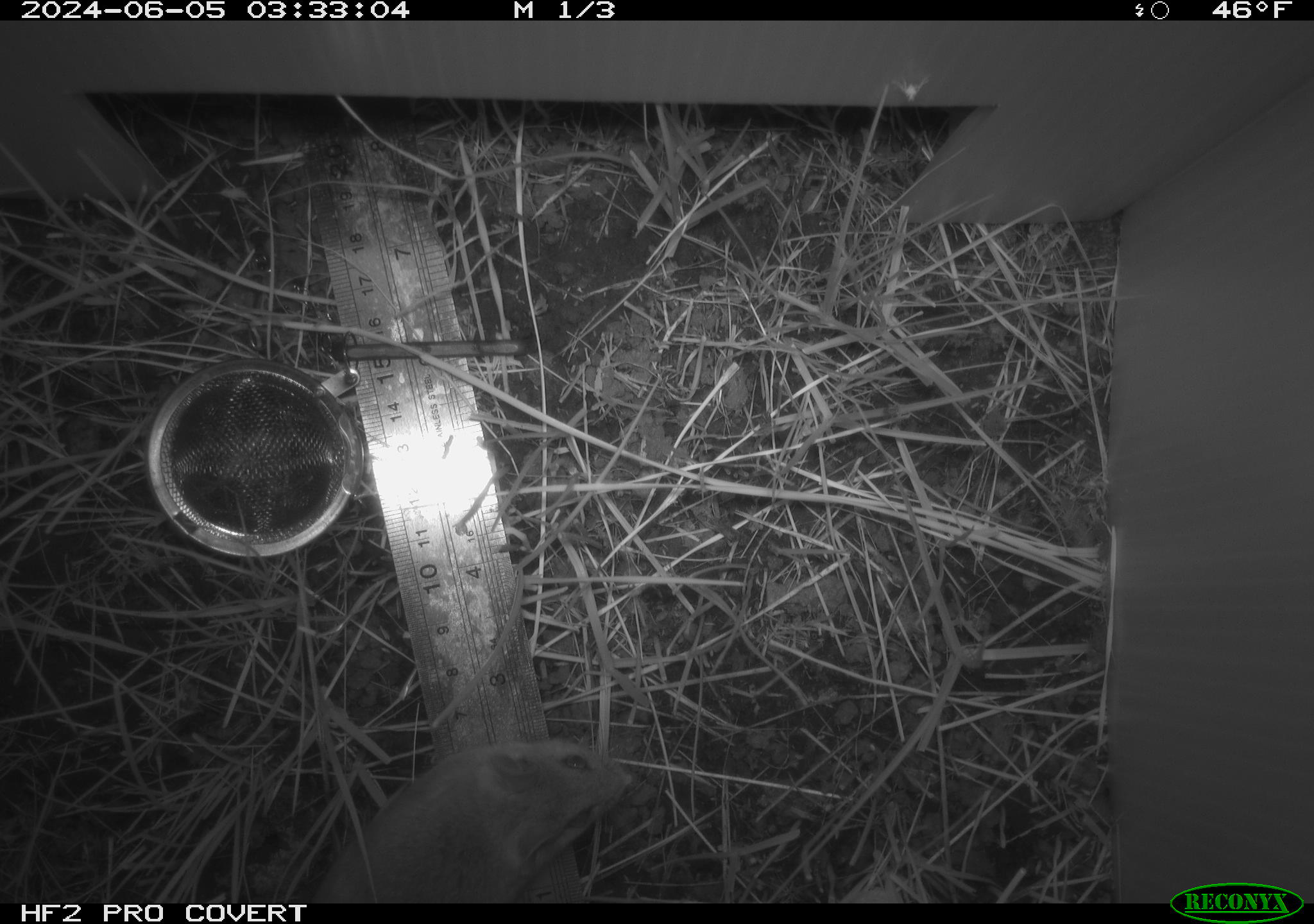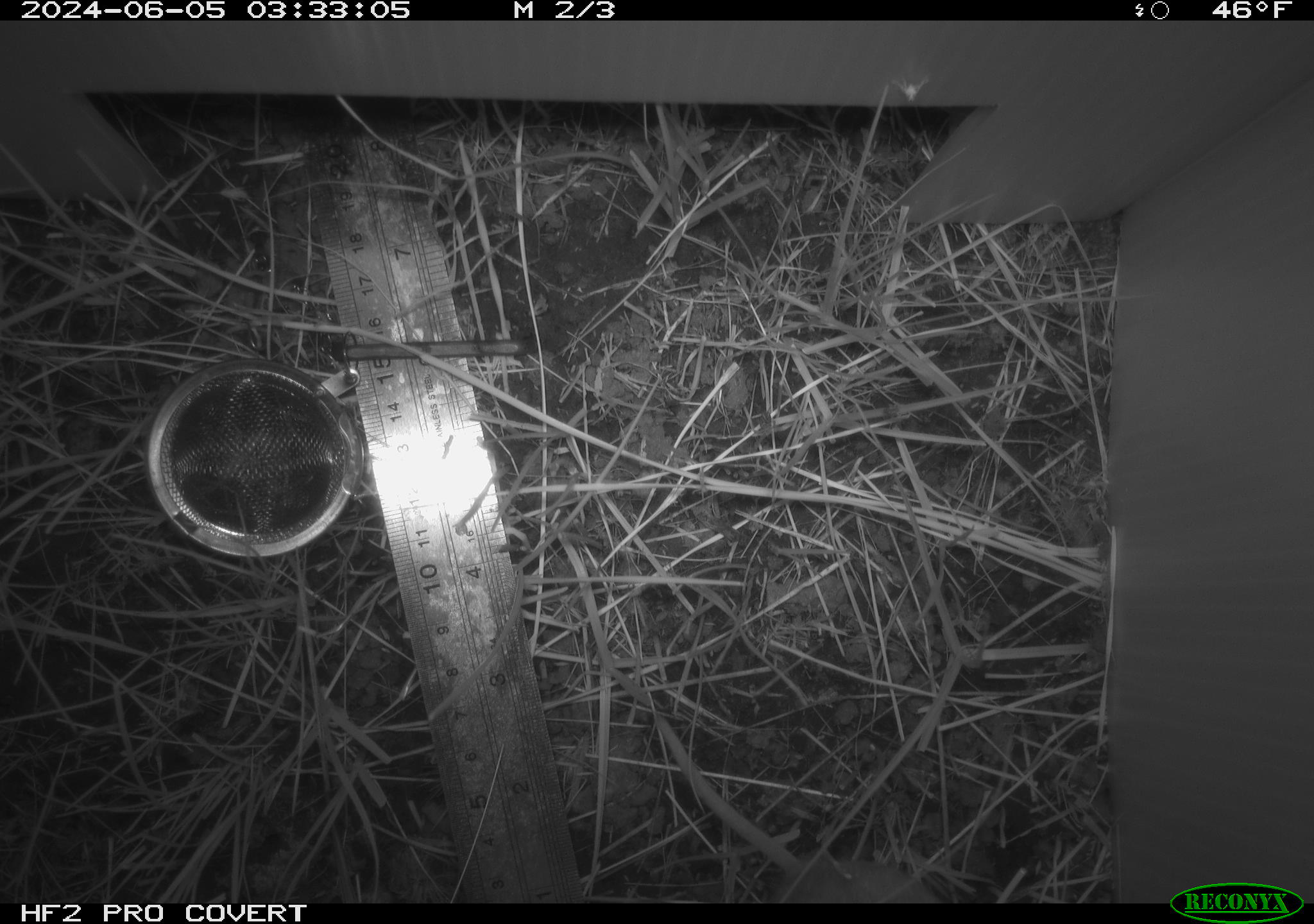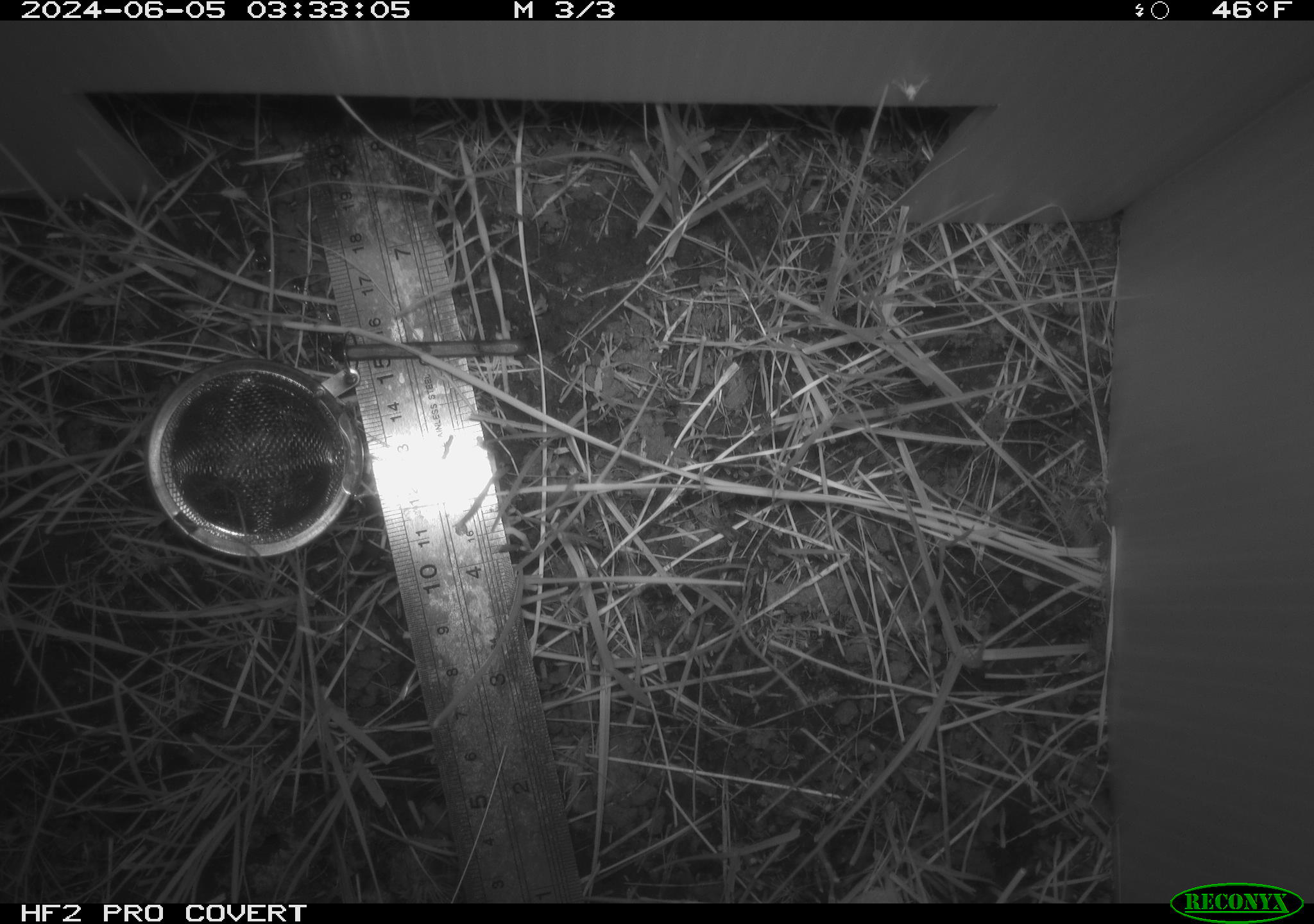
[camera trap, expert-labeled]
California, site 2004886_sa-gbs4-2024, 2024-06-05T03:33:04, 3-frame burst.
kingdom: Animalia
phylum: Chordata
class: Mammalia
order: Rodentia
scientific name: Rodentia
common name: mouse species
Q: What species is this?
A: Mouse species (Rodentia).